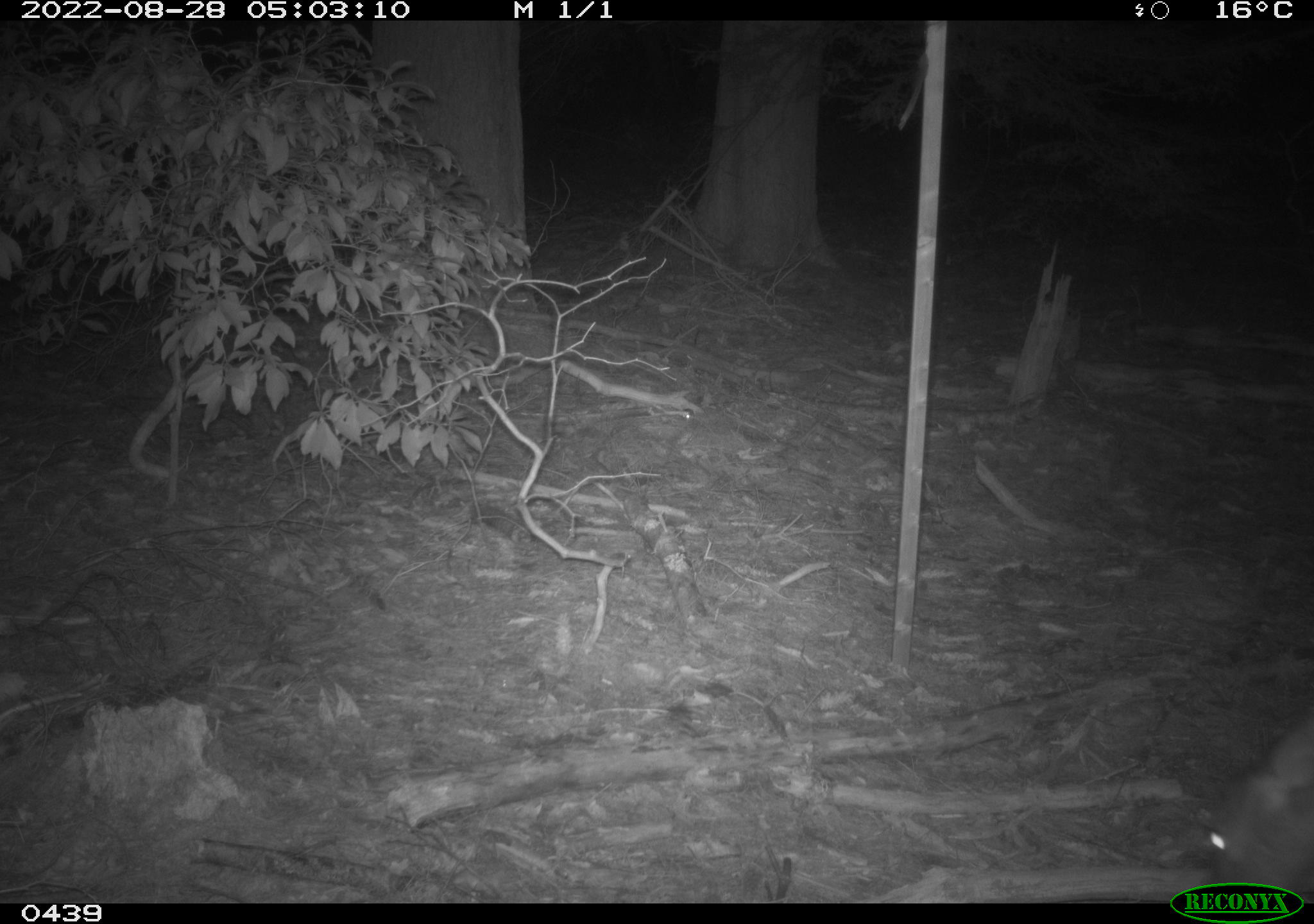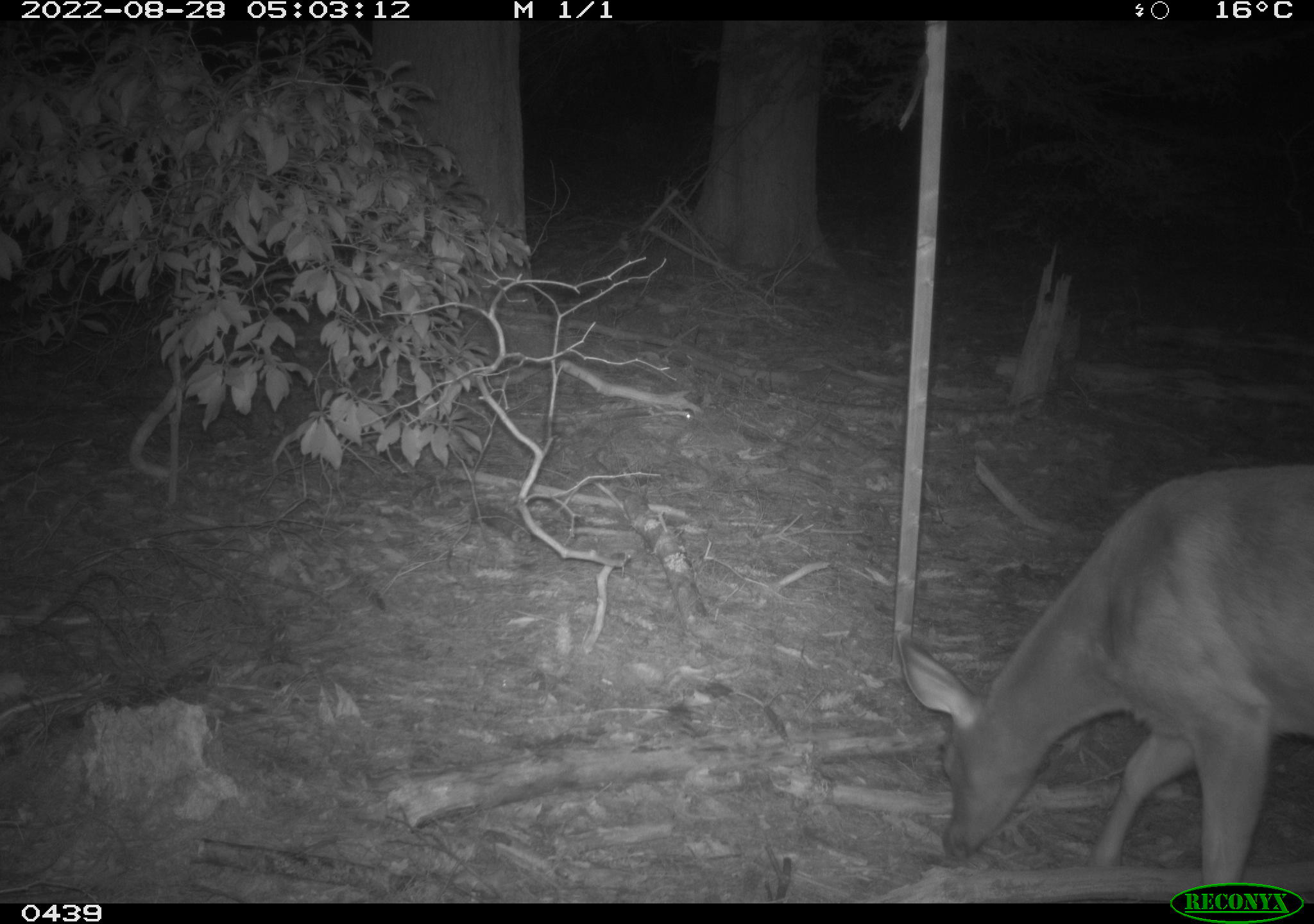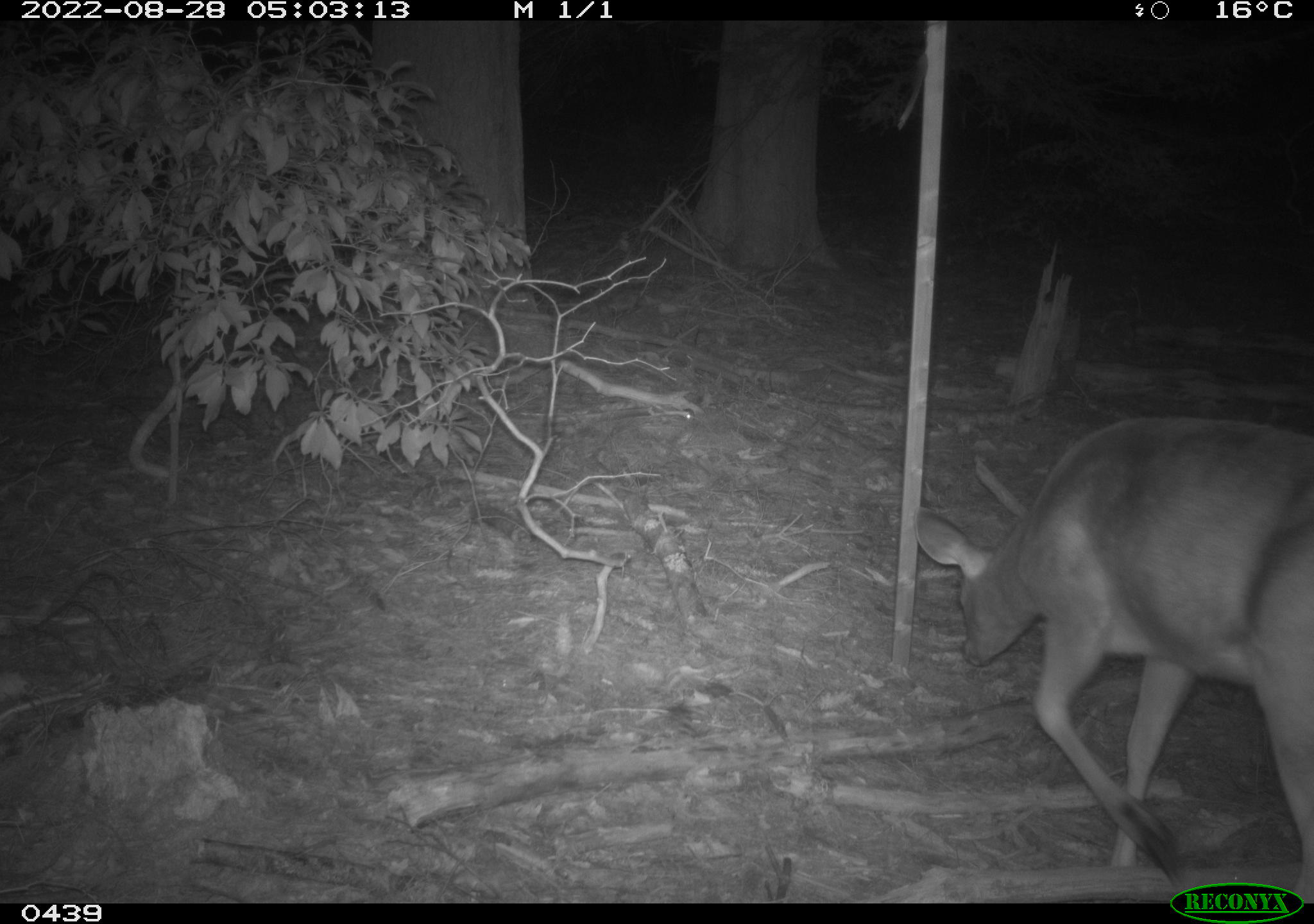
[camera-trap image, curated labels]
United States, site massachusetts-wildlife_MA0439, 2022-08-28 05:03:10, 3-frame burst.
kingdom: Animalia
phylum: Chordata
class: Mammalia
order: Artiodactyla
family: Cervidae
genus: Odocoileus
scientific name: Odocoileus virginianus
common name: white-tailed deer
White-tailed deer (Odocoileus virginianus).